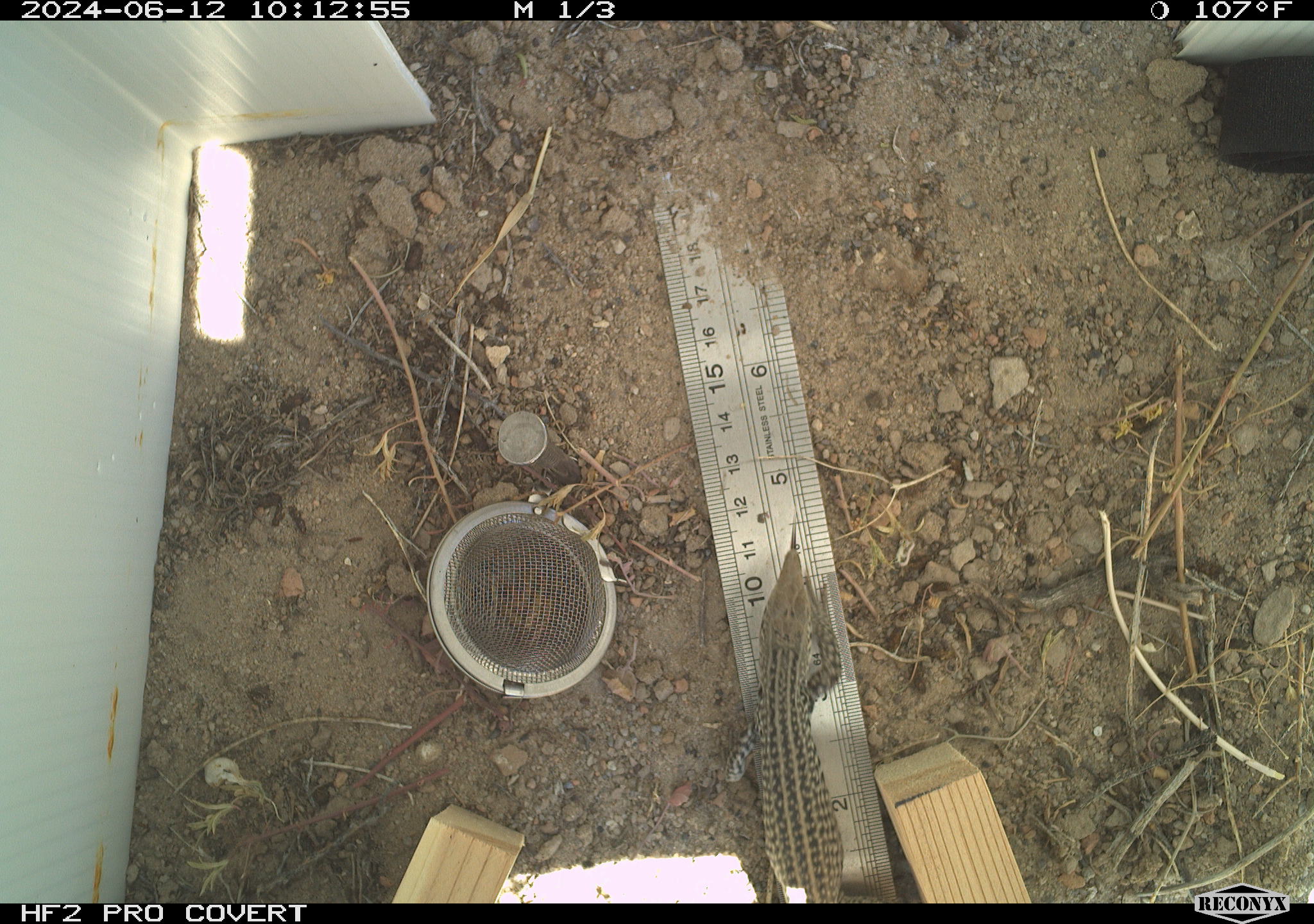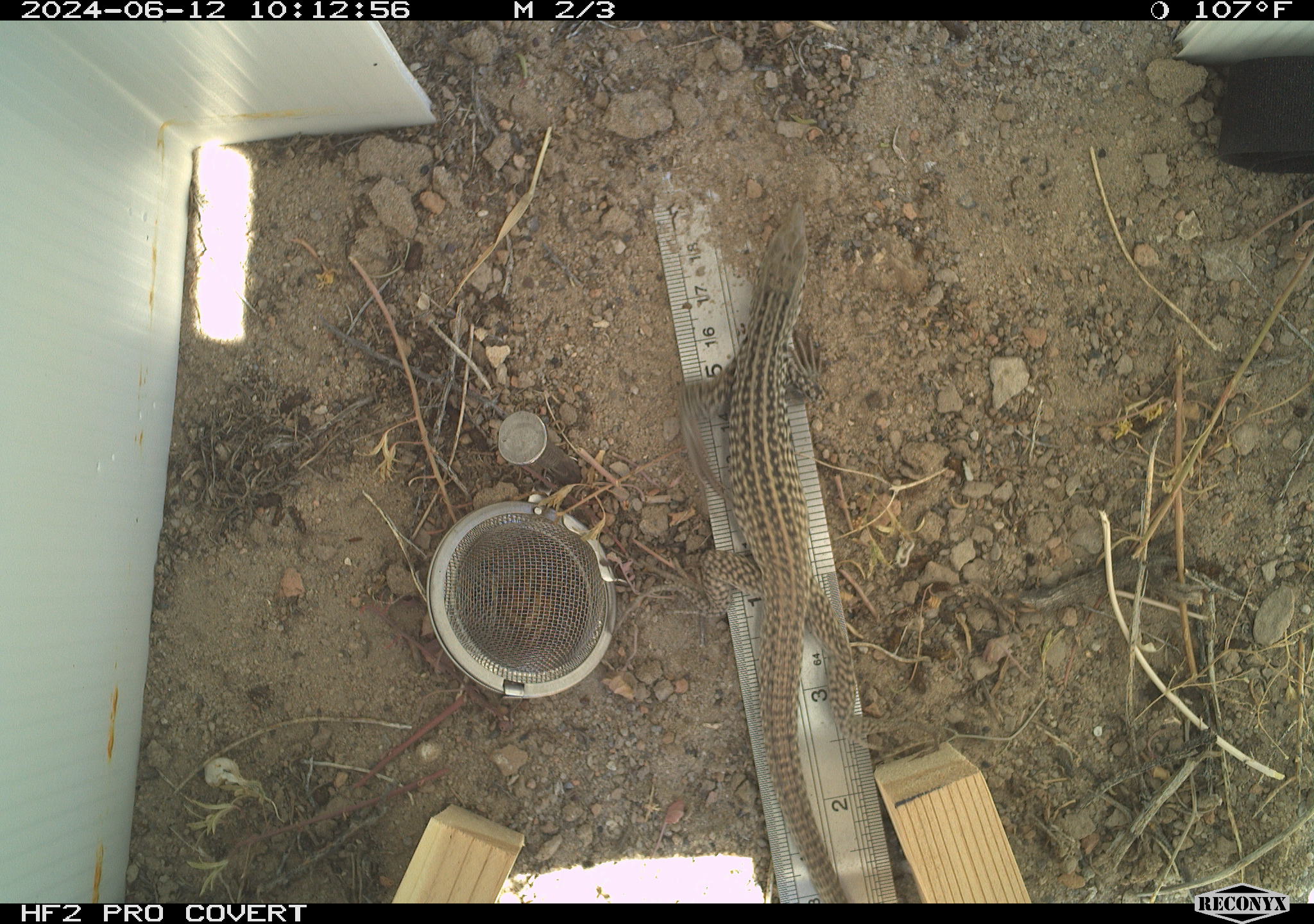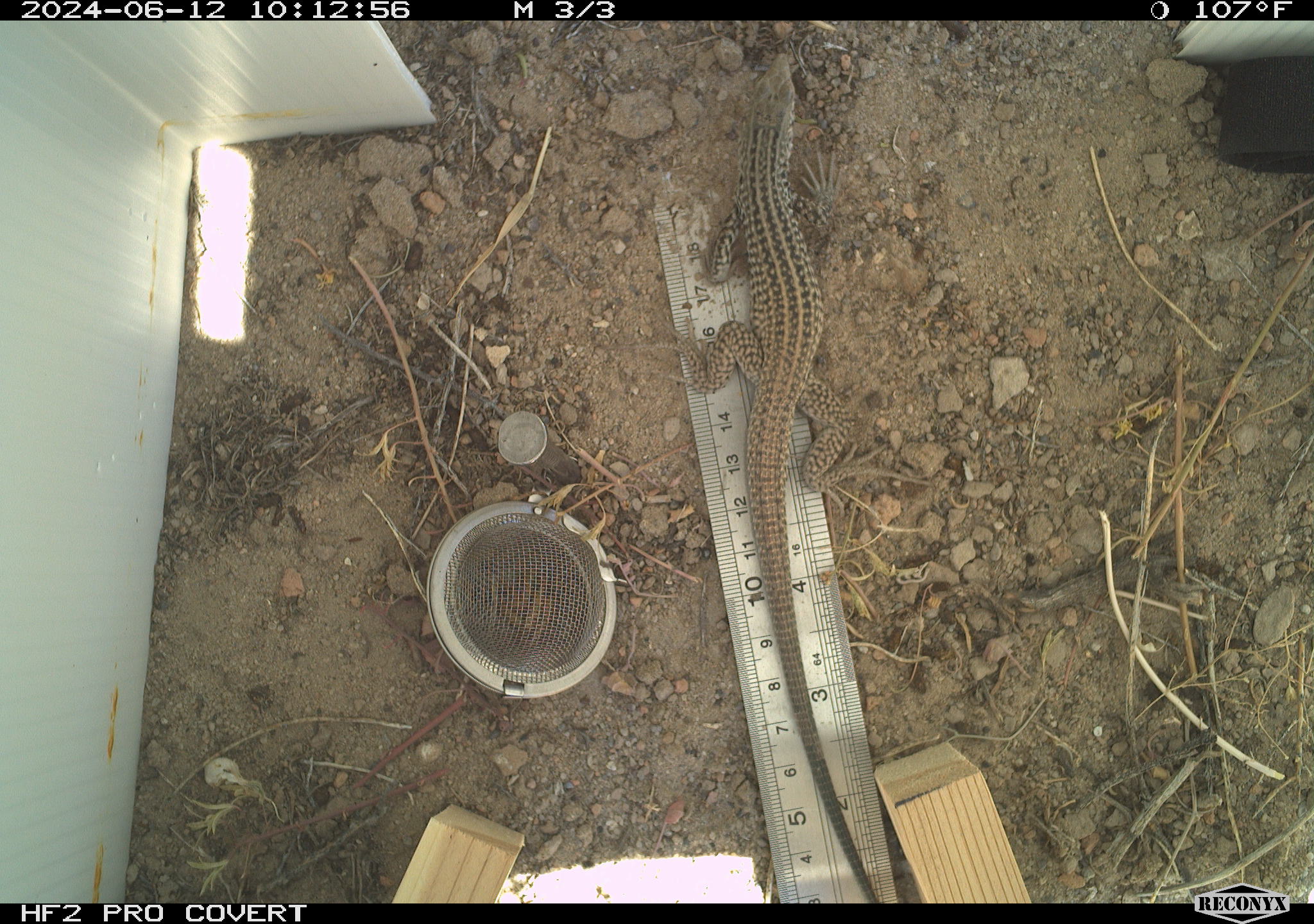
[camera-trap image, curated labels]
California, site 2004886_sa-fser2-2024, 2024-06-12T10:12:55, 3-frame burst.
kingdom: Animalia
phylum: Chordata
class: Reptilia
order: Squamata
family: Teiidae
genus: Aspidoscelis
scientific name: Aspidoscelis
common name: whiptail lizards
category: aspidoscelis species